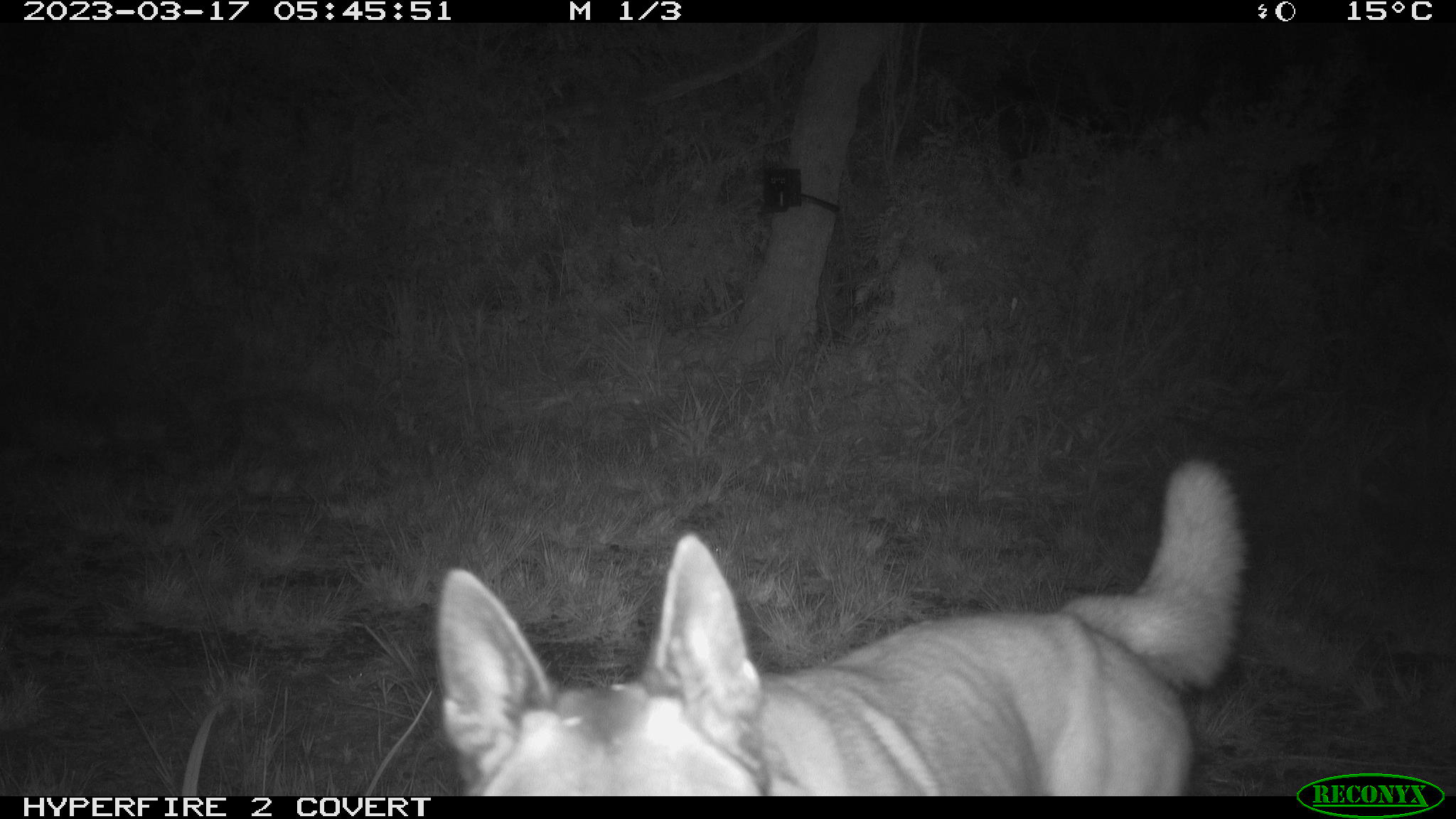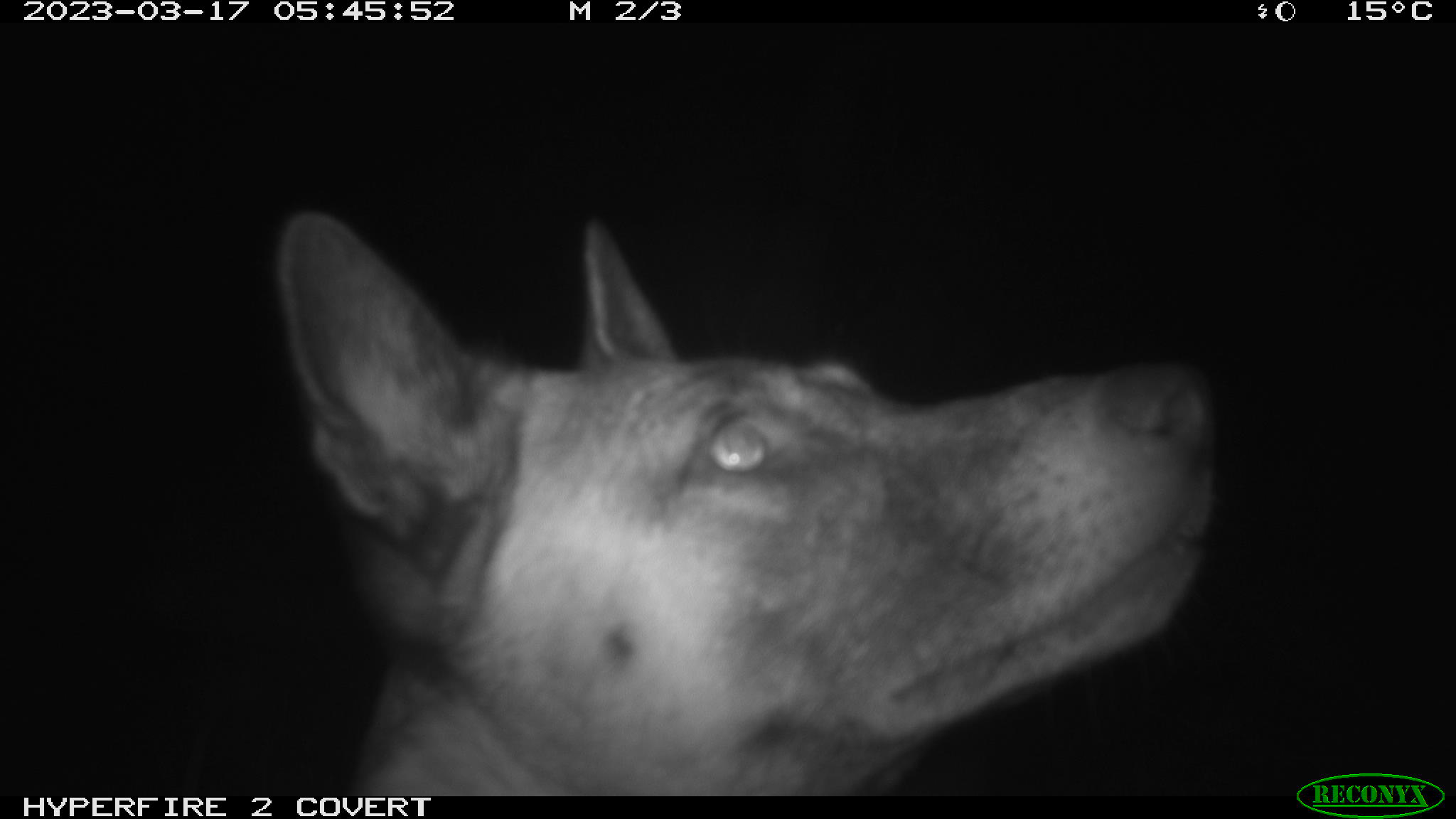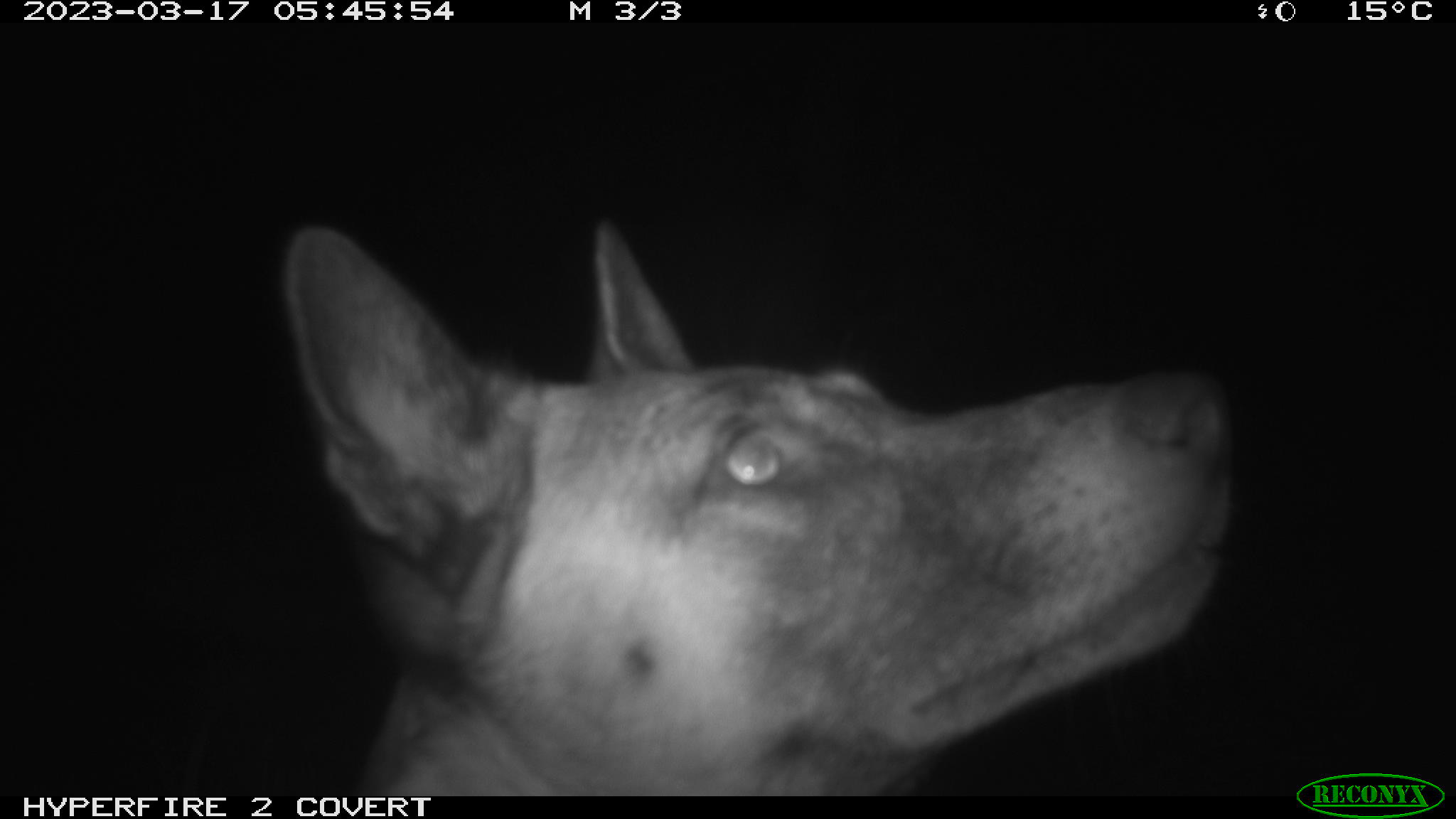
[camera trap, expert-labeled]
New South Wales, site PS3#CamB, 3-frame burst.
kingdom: Animalia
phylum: Chordata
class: Mammalia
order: Carnivora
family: Canidae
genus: Canis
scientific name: Canis familiaris dingo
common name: dingo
Dingo (Canis familiaris dingo).